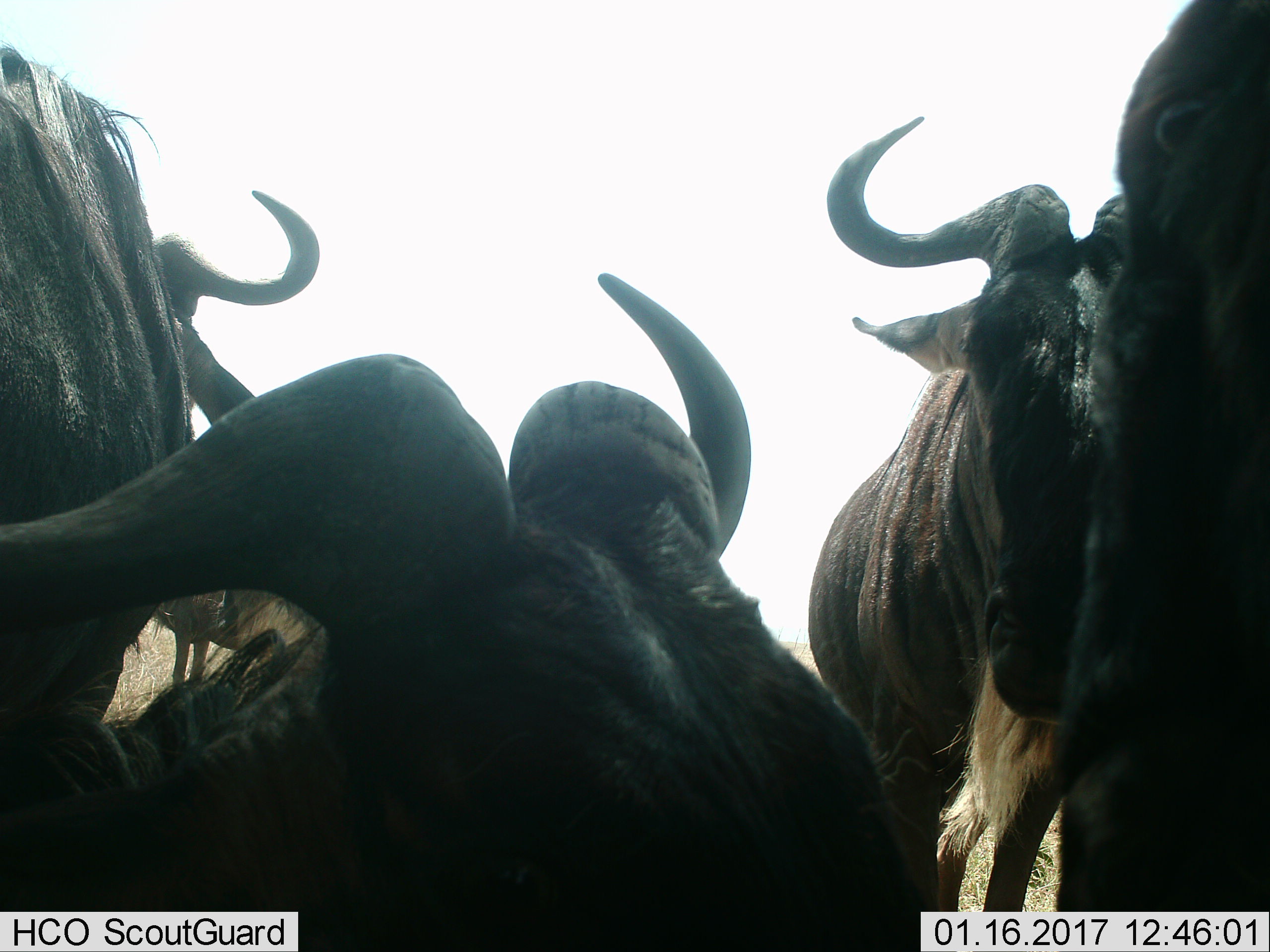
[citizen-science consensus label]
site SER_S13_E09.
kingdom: Animalia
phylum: Chordata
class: Mammalia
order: Artiodactyla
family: Bovidae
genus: Connochaetes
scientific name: Connochaetes taurinus taurinus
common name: blue wildebeest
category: wildebeestblue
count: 5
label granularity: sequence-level